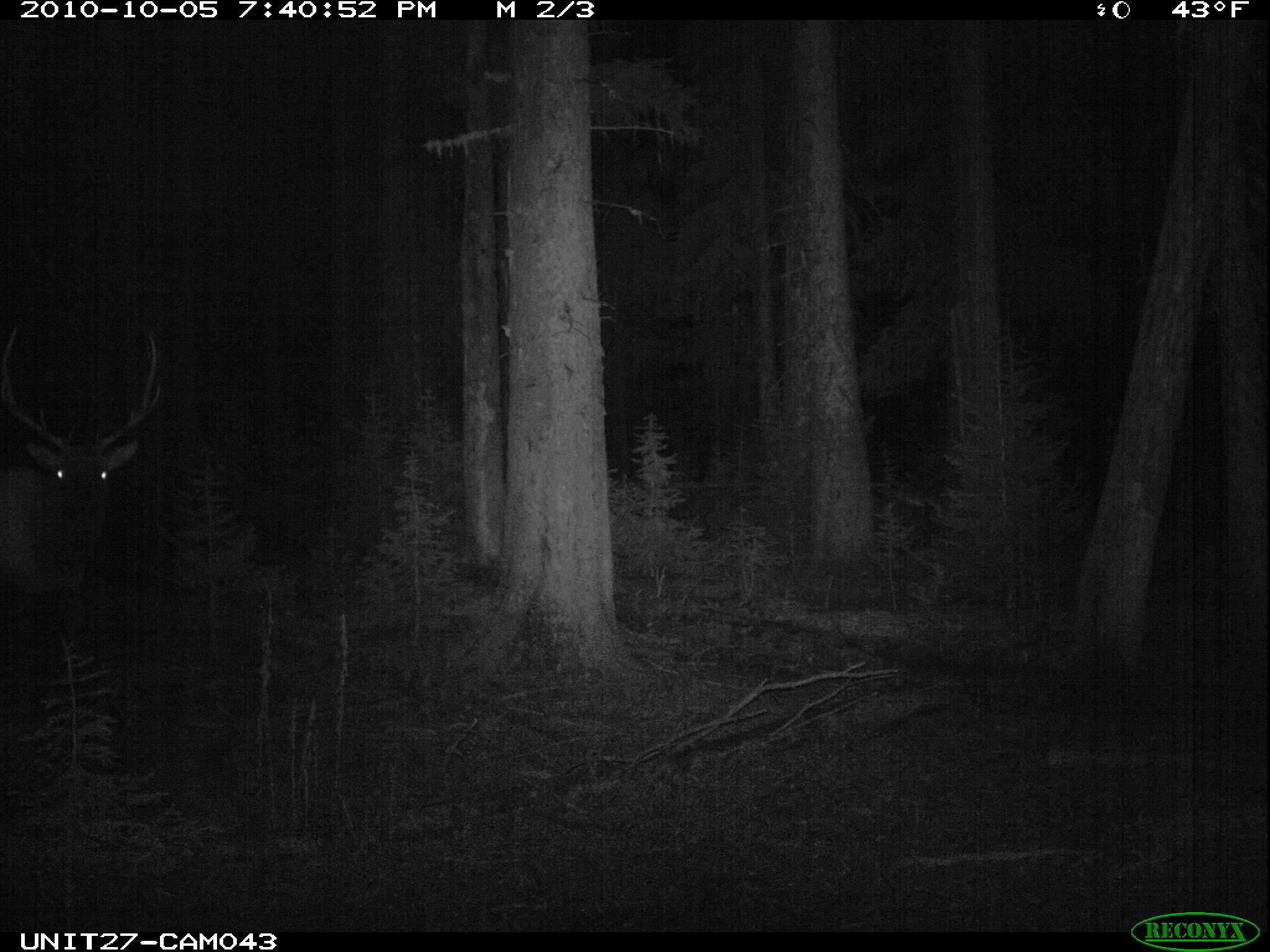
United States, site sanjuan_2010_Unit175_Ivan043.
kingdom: Animalia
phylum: Chordata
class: Mammalia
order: Artiodactyla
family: Cervidae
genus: Cervus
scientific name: Cervus elaphus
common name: red deer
Cervus elaphus (red deer).